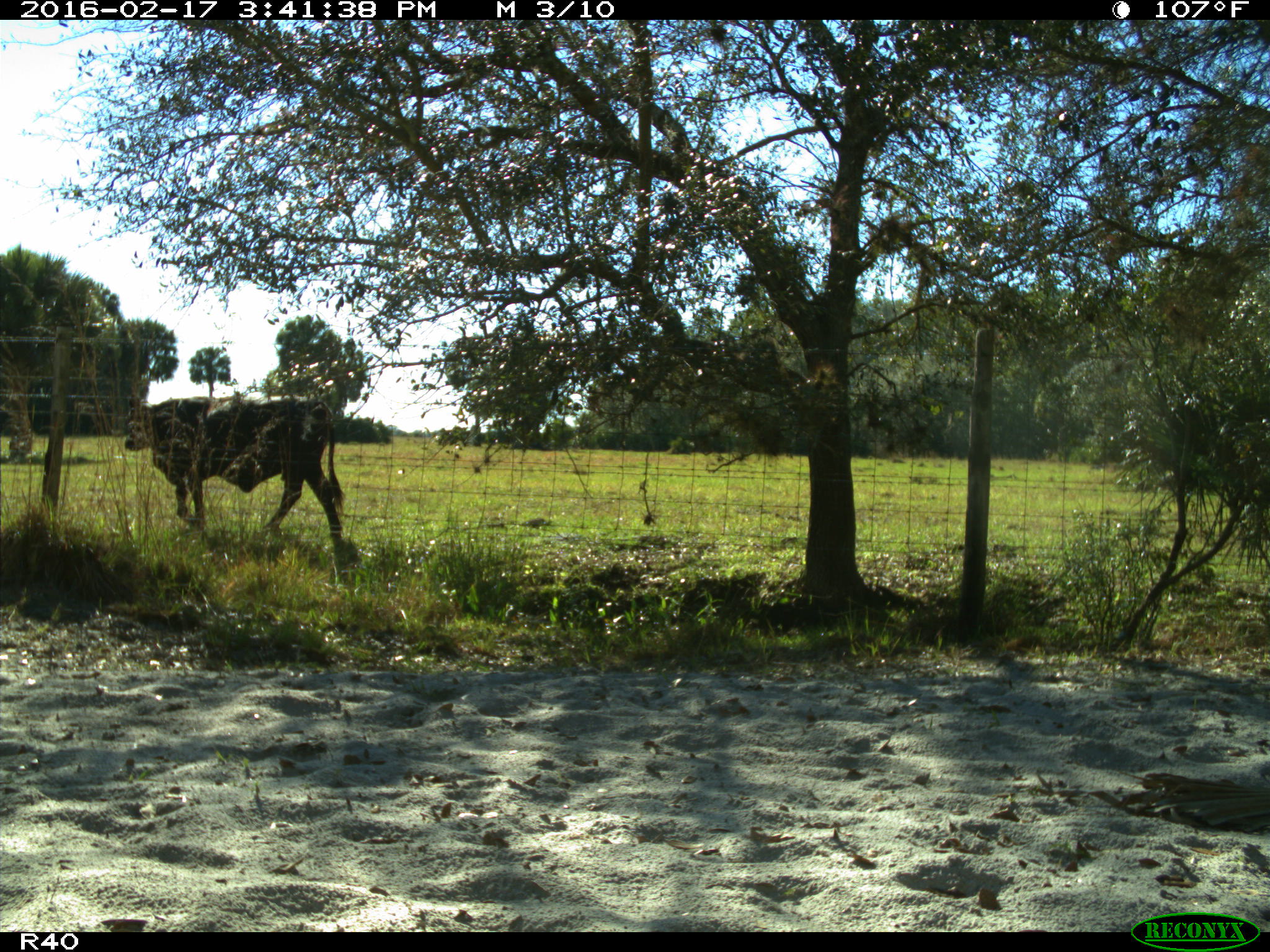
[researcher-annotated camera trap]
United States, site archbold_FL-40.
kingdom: Animalia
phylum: Chordata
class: Mammalia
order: Artiodactyla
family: Bovidae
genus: Bos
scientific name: Bos taurus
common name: domestic cow